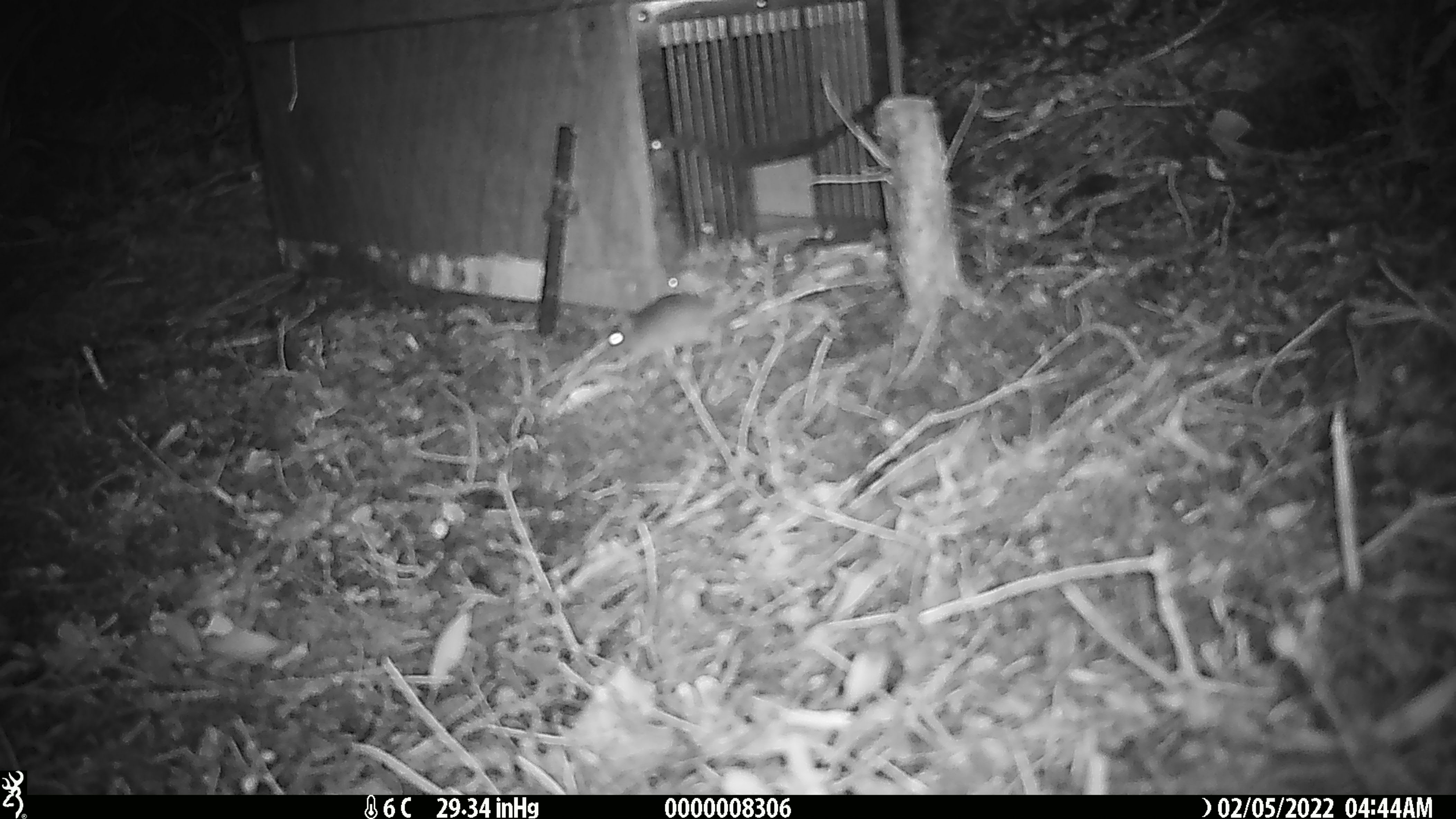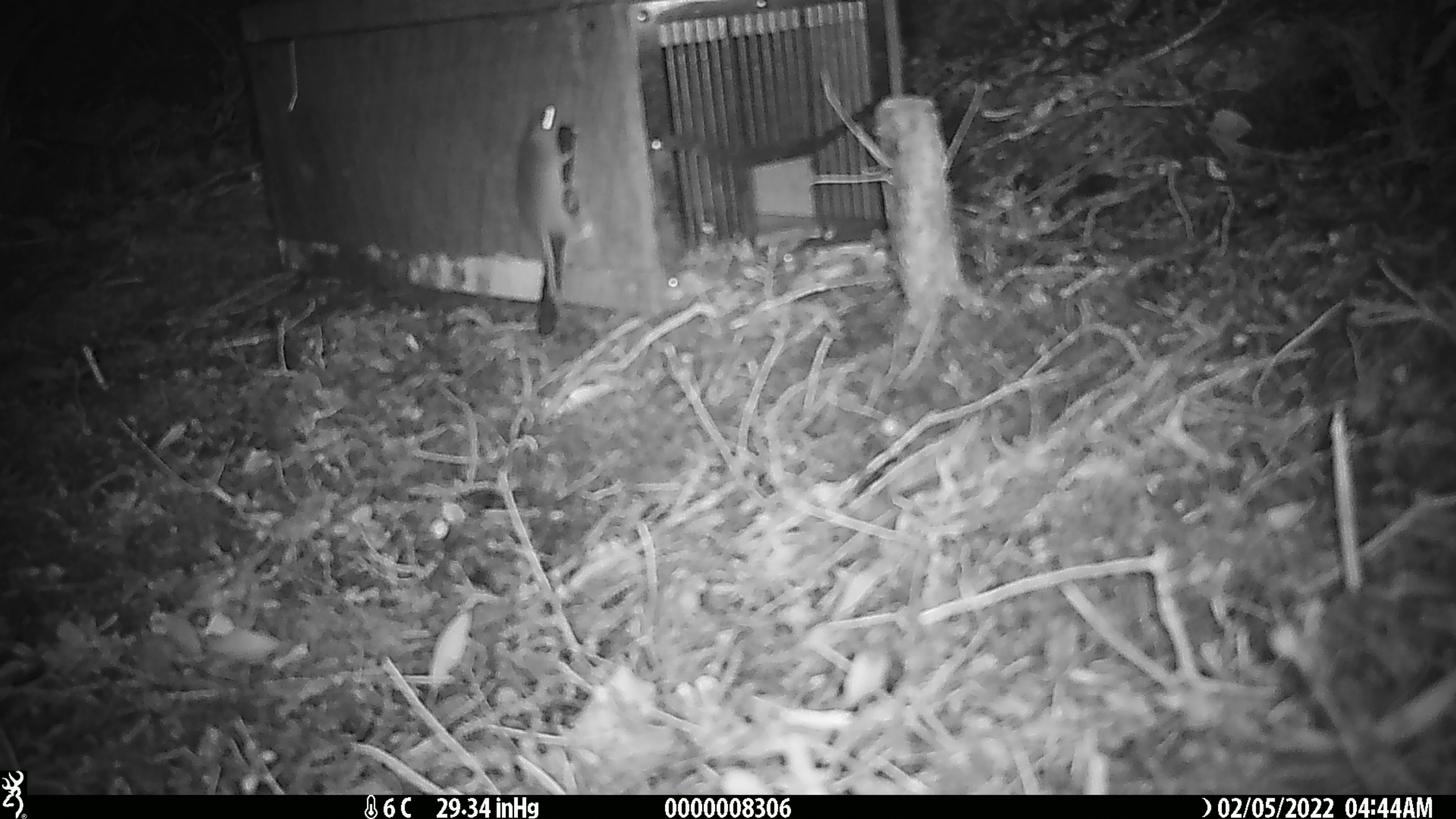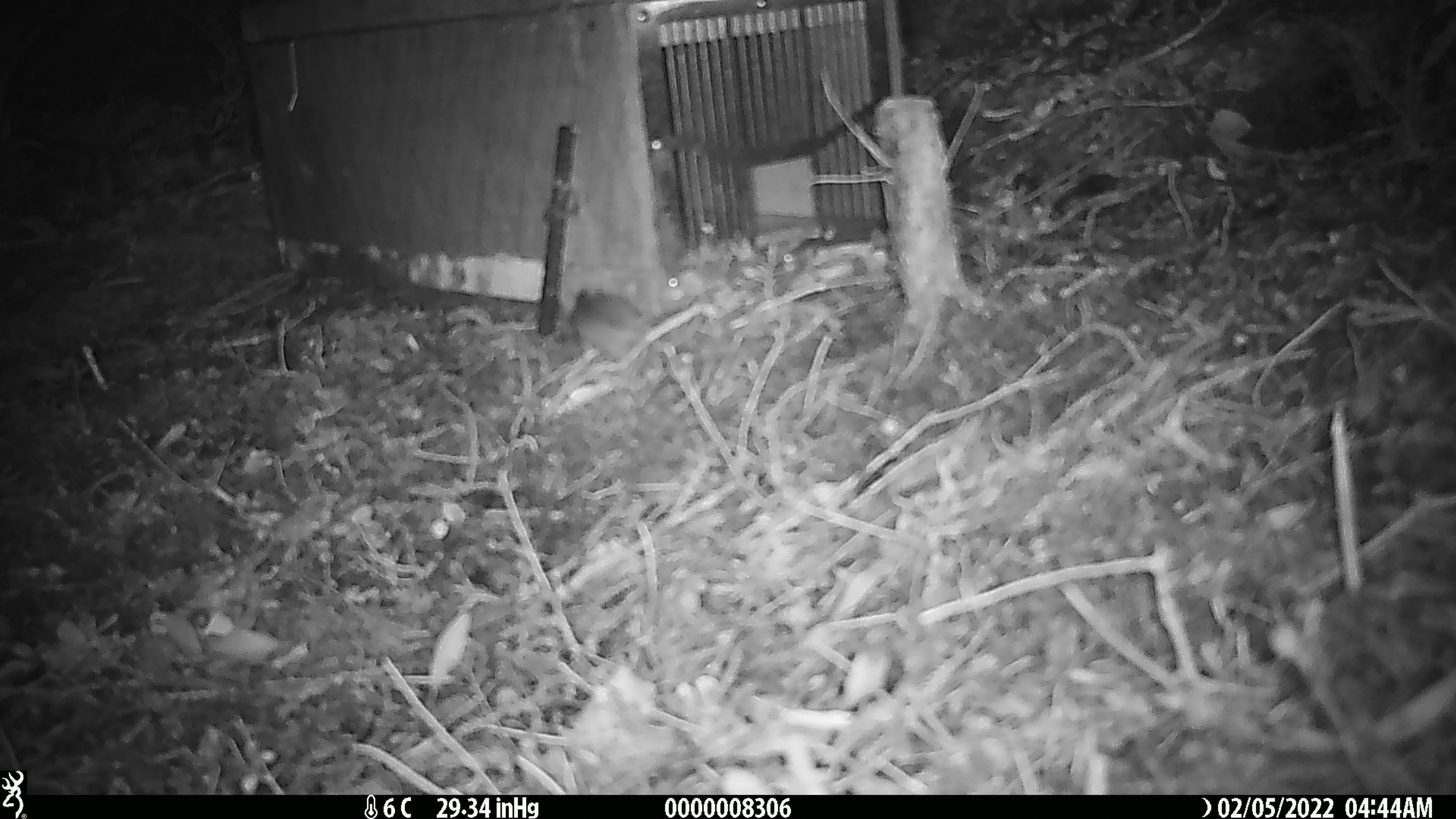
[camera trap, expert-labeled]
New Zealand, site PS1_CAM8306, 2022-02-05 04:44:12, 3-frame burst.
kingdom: Animalia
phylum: Chordata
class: Mammalia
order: Rodentia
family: Muridae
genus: Mus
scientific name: Mus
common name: mouse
Mouse (Mus).